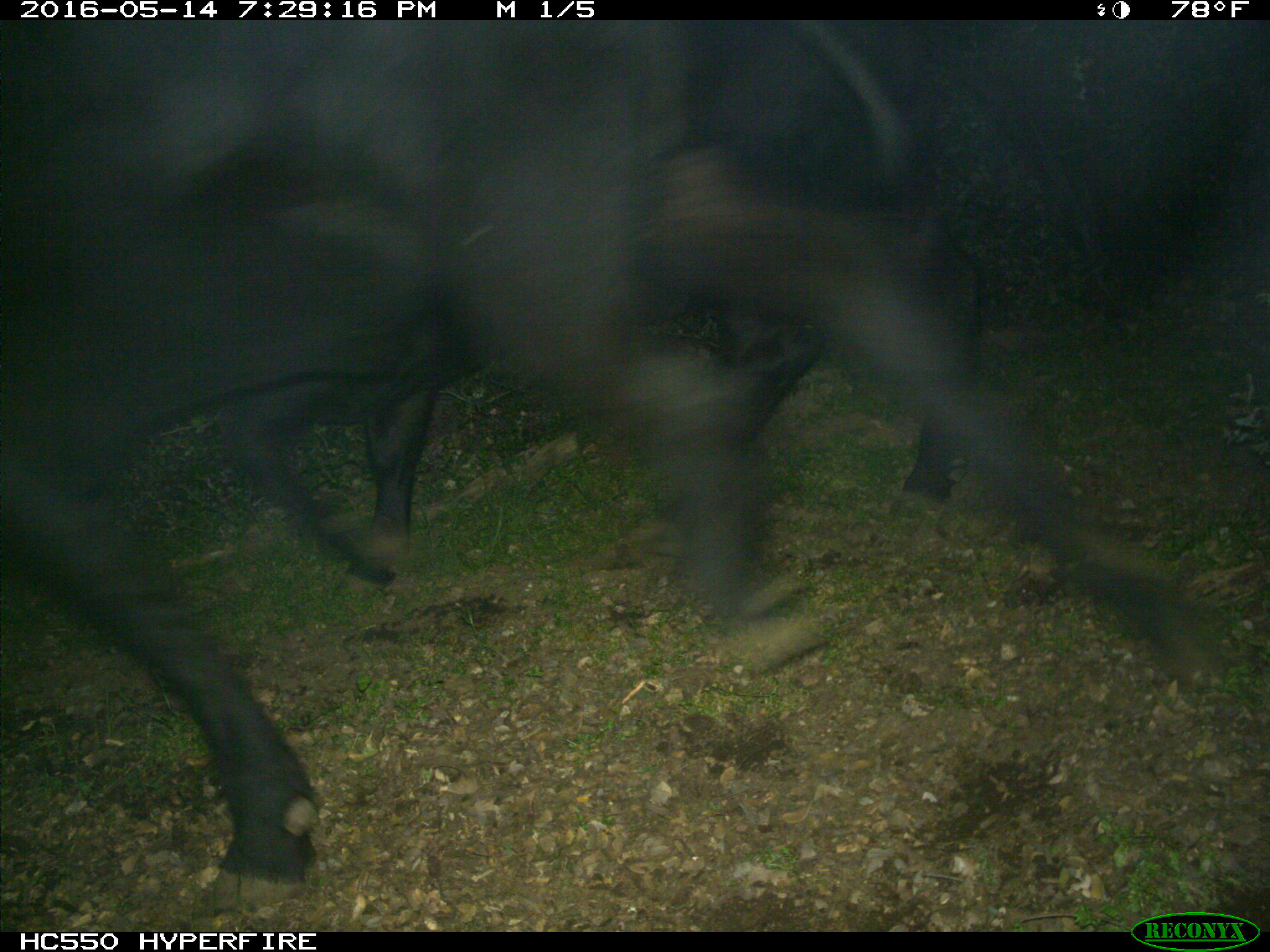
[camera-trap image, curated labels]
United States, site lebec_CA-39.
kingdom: Animalia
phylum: Chordata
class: Mammalia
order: Artiodactyla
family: Bovidae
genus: Bos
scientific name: Bos taurus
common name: domestic cow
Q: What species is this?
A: Bos taurus (domestic cow).